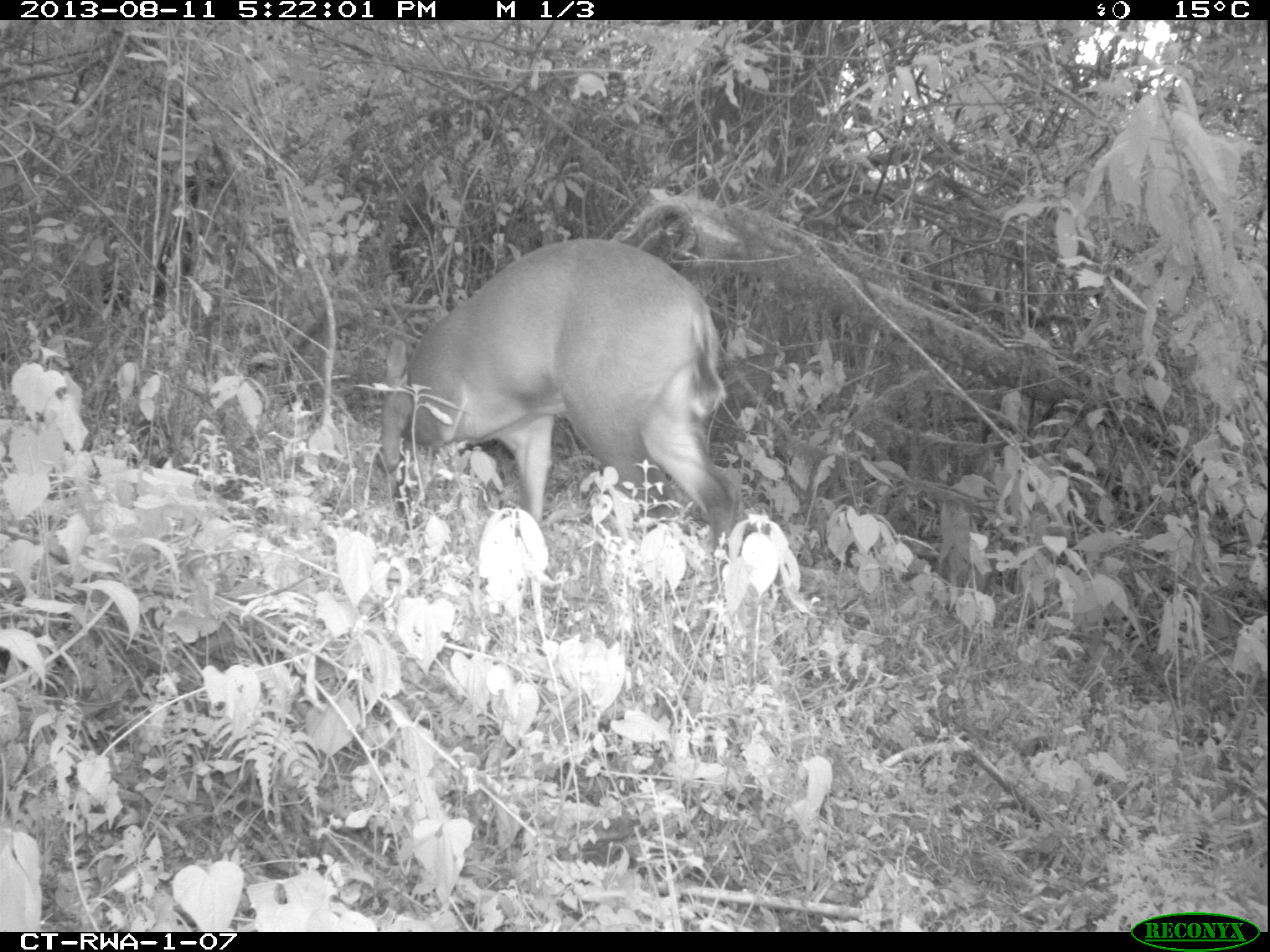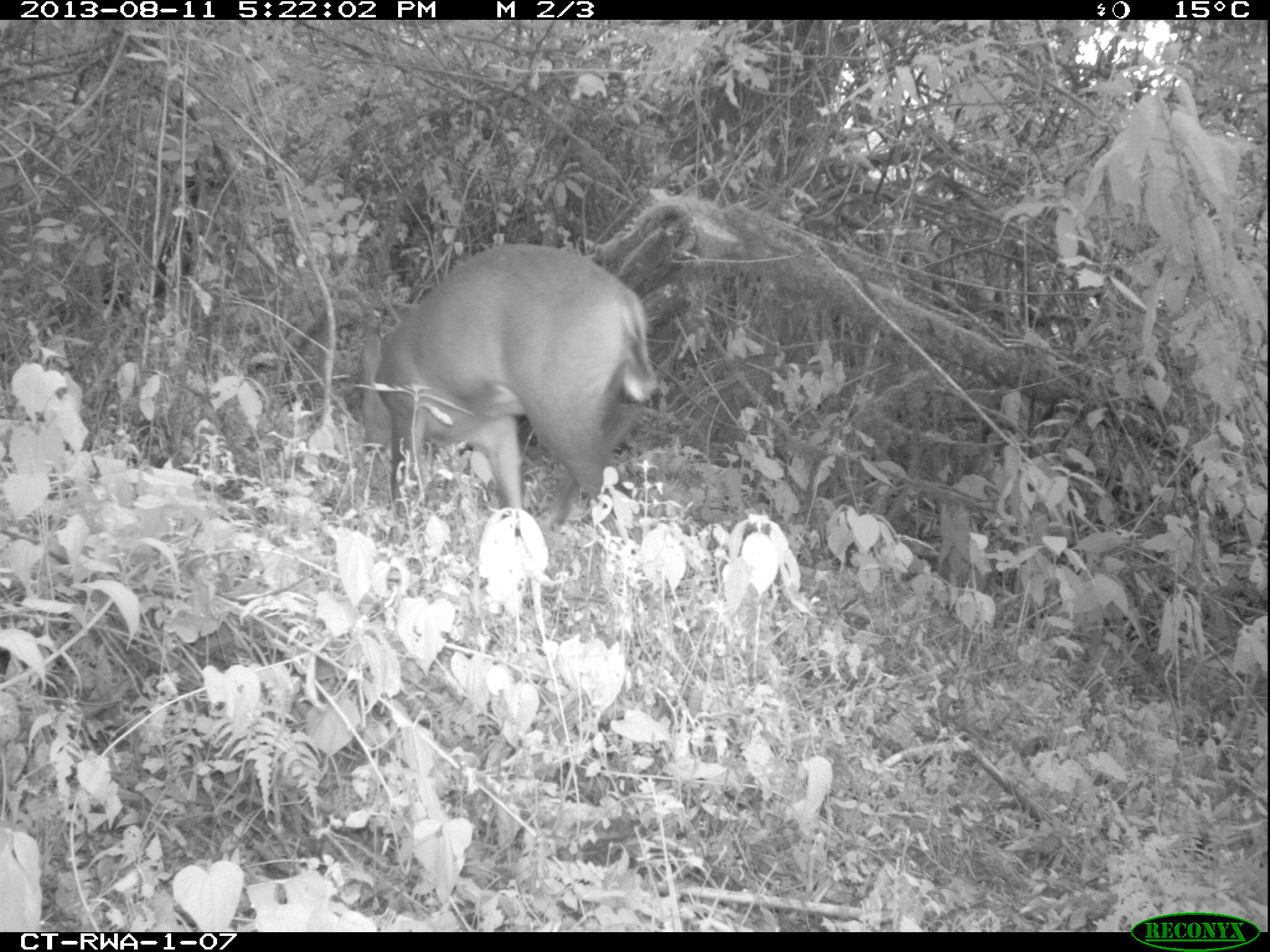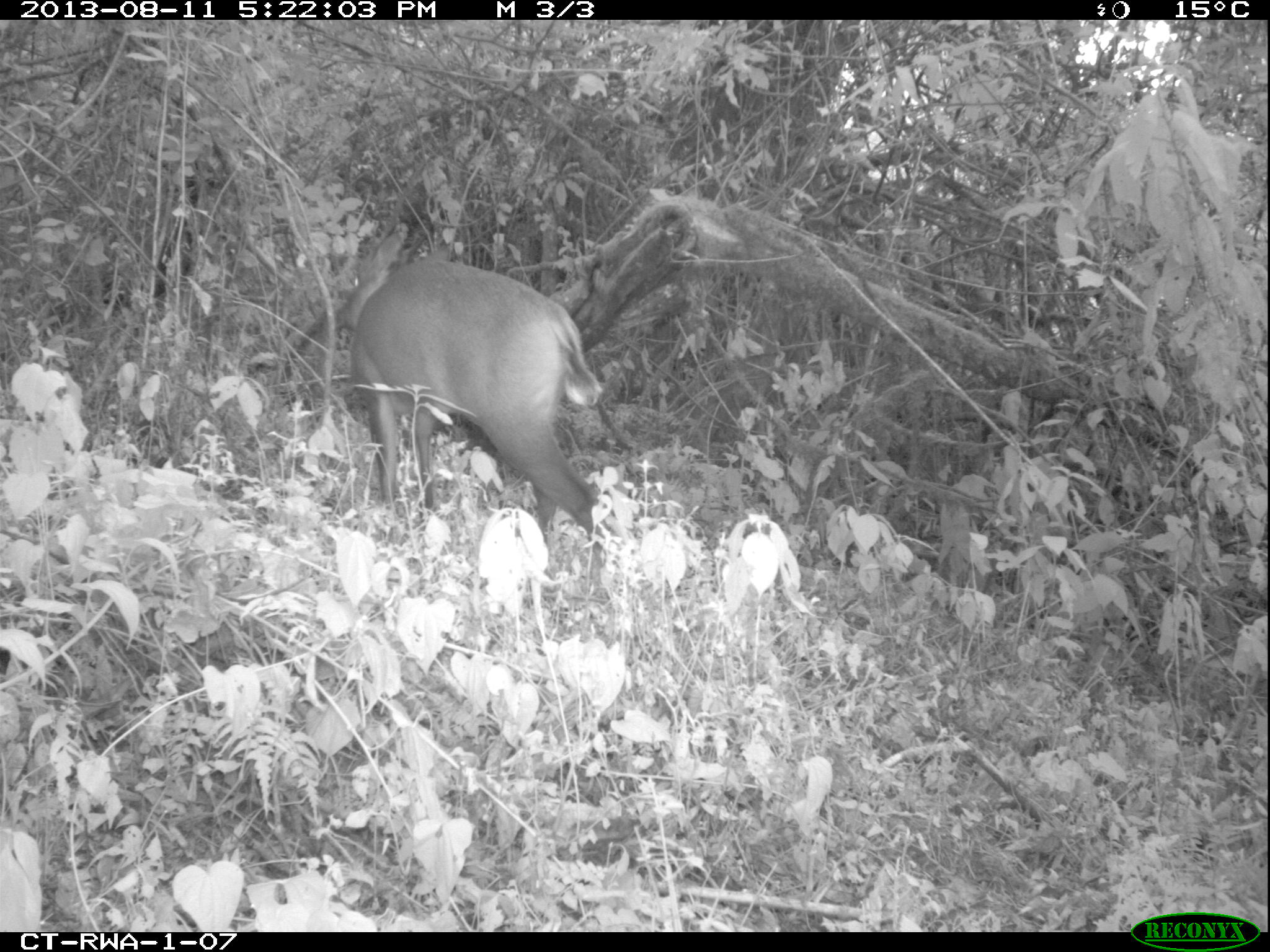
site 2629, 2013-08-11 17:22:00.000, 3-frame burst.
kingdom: Animalia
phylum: Chordata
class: Mammalia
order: Artiodactyla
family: Bovidae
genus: Cephalophus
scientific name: Cephalophus nigrifrons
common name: black-fronted duiker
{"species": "Cephalophus nigrifrons (black-fronted duiker)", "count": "1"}